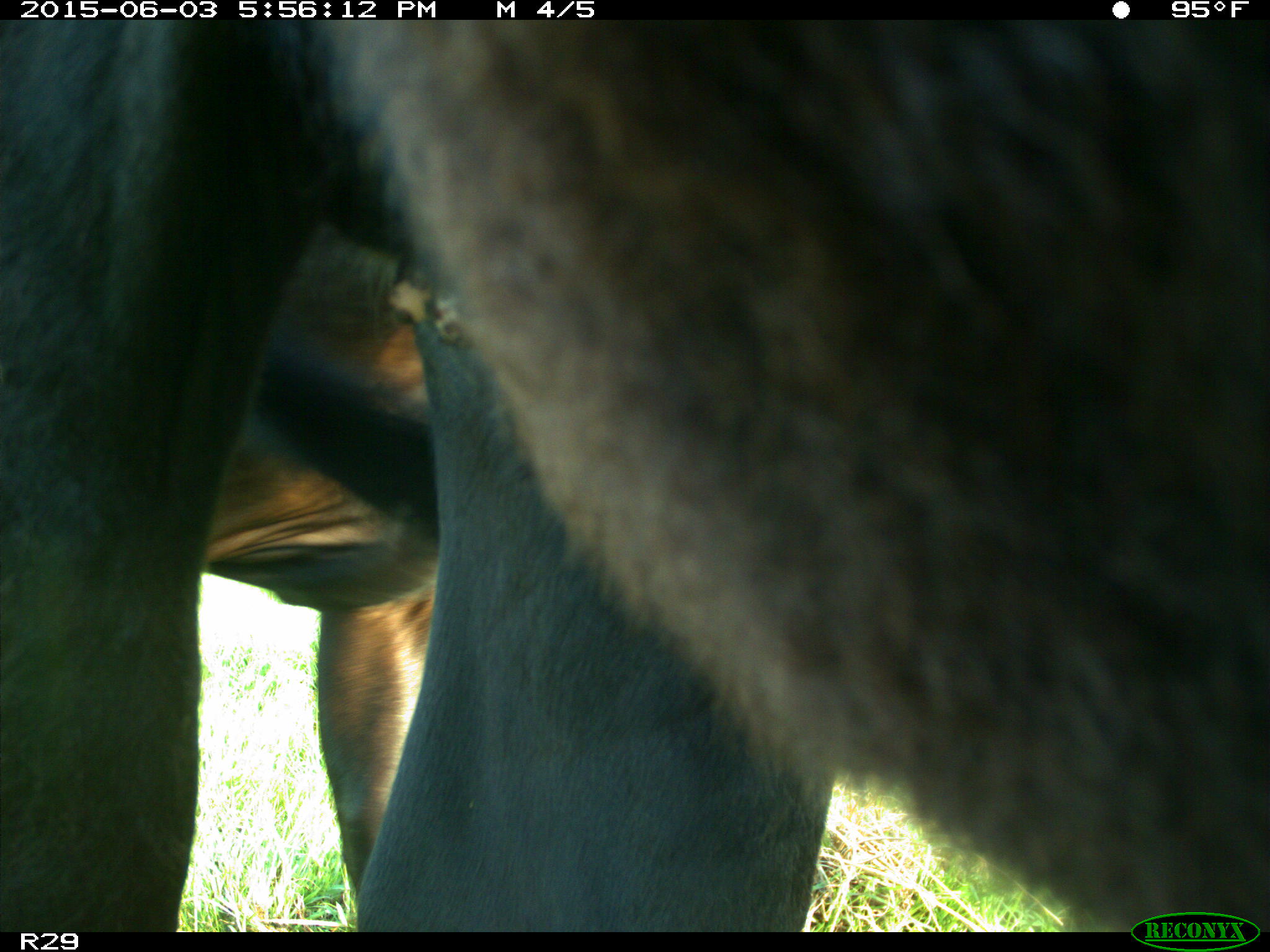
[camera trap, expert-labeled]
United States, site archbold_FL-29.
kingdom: Animalia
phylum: Chordata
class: Mammalia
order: Artiodactyla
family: Bovidae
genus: Bos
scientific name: Bos taurus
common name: domestic cow